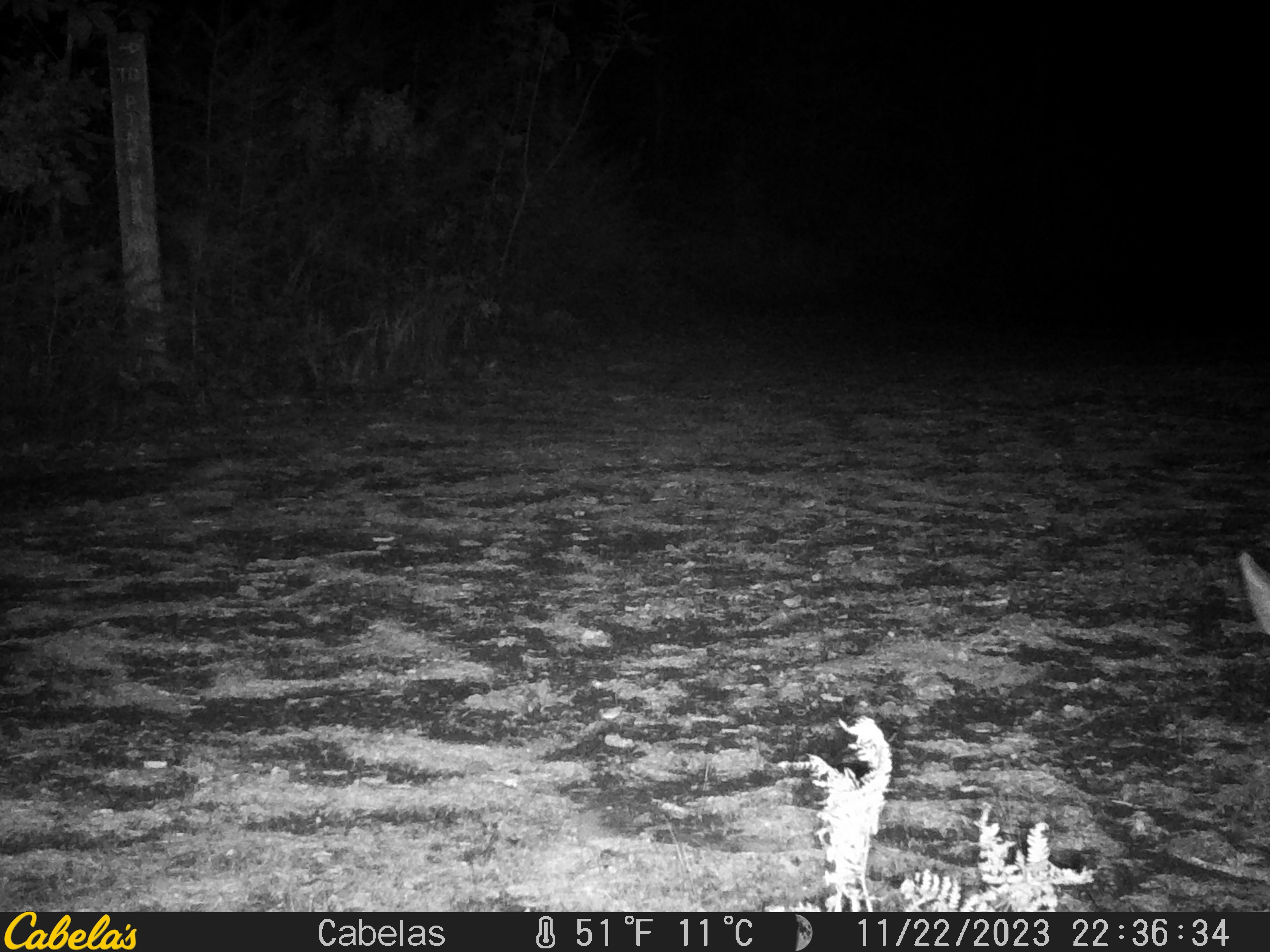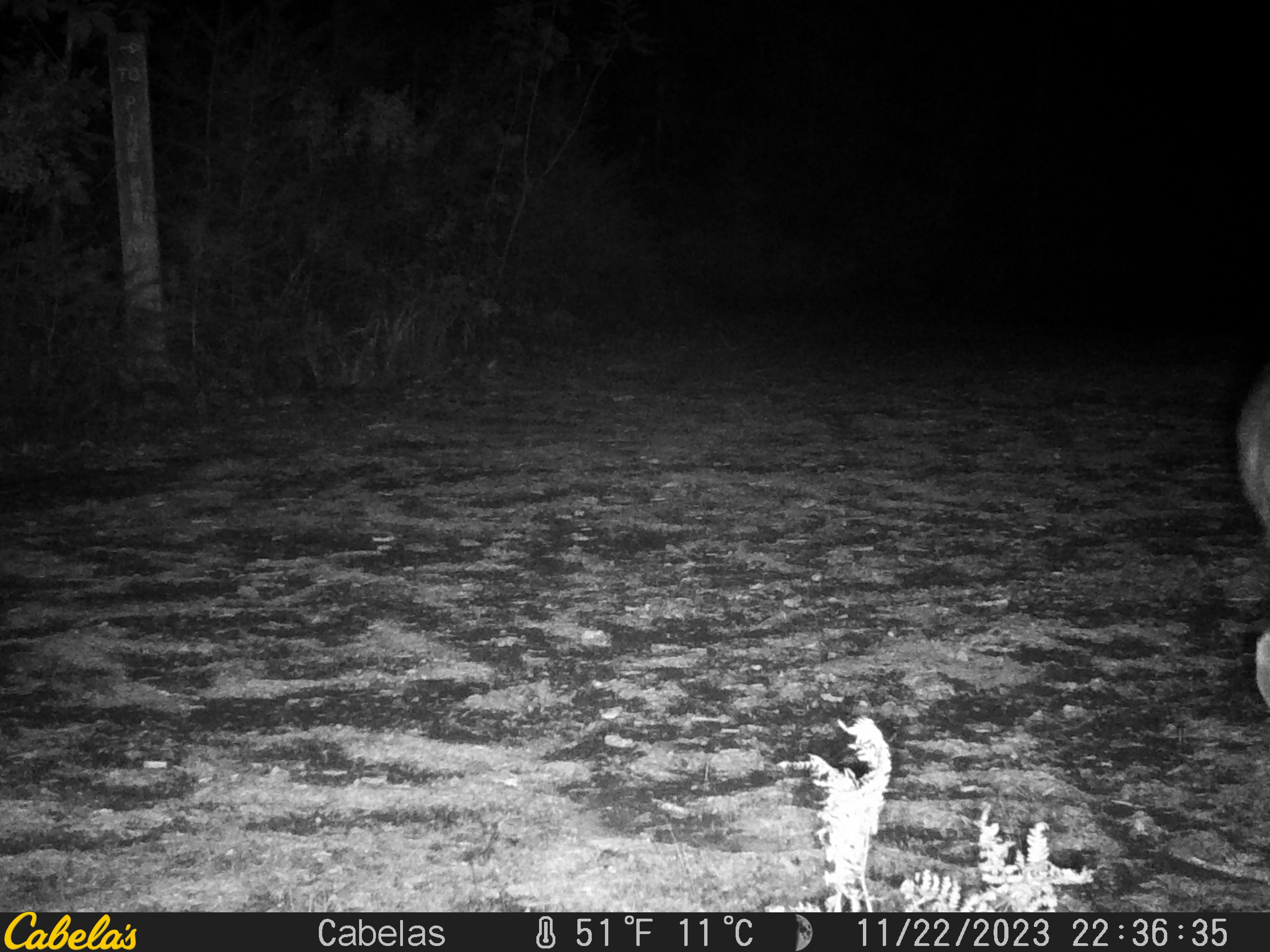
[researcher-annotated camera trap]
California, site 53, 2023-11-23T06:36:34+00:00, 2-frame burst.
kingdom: Animalia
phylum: Chordata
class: Mammalia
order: Artiodactyla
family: Cervidae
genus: Odocoileus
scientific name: Odocoileus hemionus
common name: mule deer